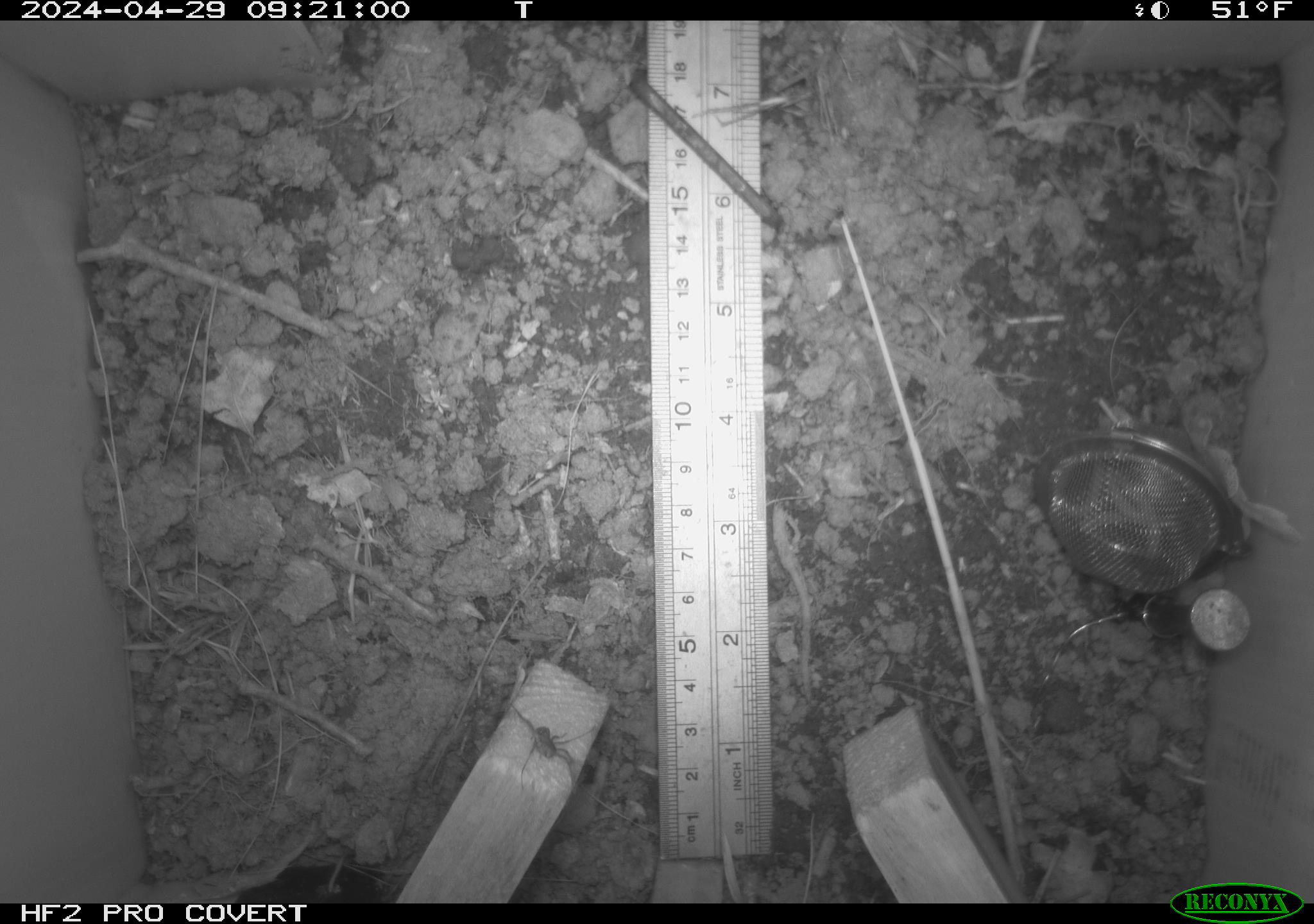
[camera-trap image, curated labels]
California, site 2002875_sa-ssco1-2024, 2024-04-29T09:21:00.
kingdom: Animalia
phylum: Arthropoda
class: Arachnida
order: Araneae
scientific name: Araneae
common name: spider